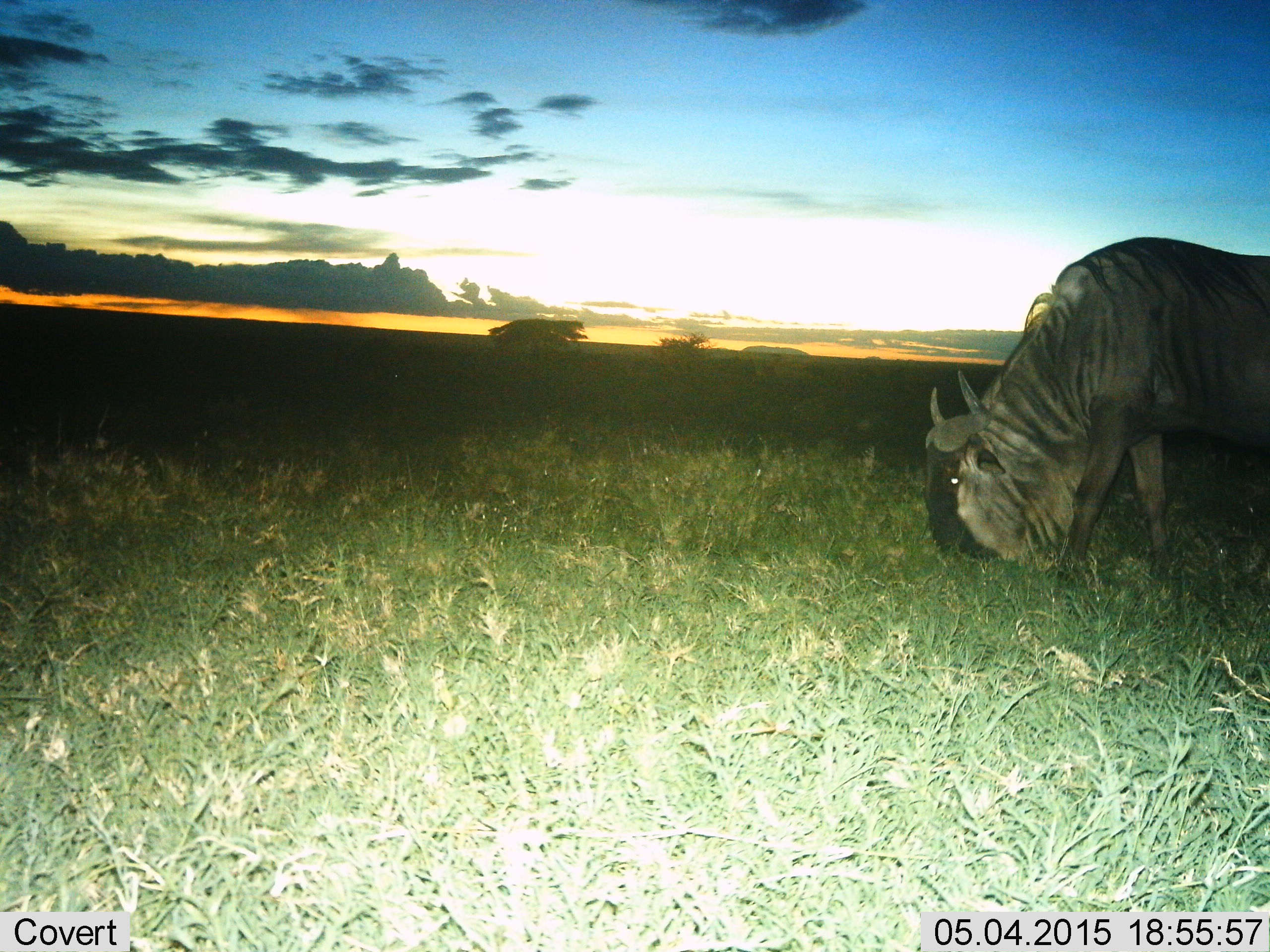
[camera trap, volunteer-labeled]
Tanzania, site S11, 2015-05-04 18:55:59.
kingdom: Animalia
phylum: Chordata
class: Mammalia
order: Artiodactyla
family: Bovidae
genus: Connochaetes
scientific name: Connochaetes taurinus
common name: blue wildebeest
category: wildebeest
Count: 1.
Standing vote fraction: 30%.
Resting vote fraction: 0%.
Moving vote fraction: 0%.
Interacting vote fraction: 0%.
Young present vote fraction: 0%.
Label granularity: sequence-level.